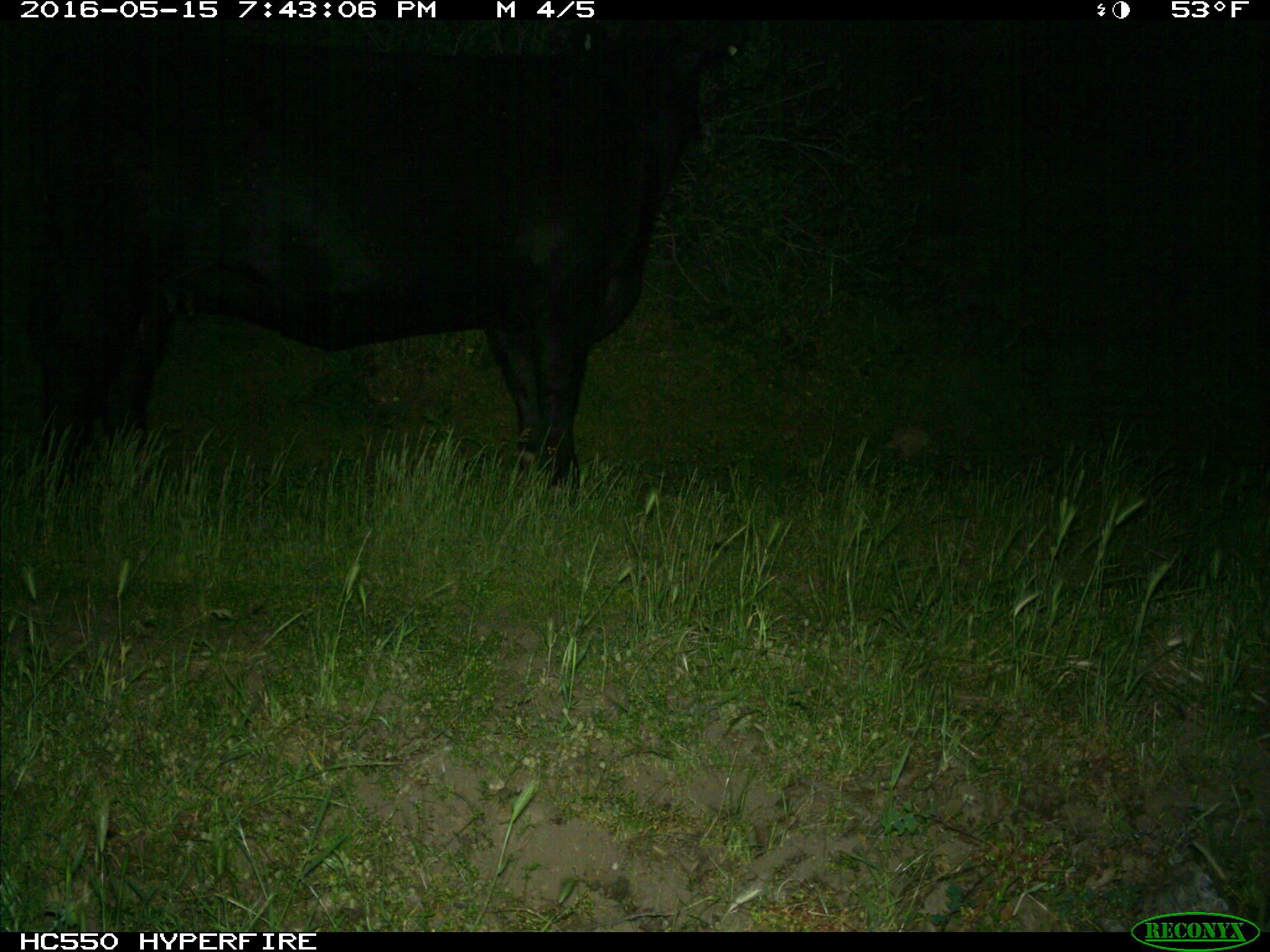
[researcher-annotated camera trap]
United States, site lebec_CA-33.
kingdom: Animalia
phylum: Chordata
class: Mammalia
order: Artiodactyla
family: Bovidae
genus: Bos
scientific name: Bos taurus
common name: domestic cow